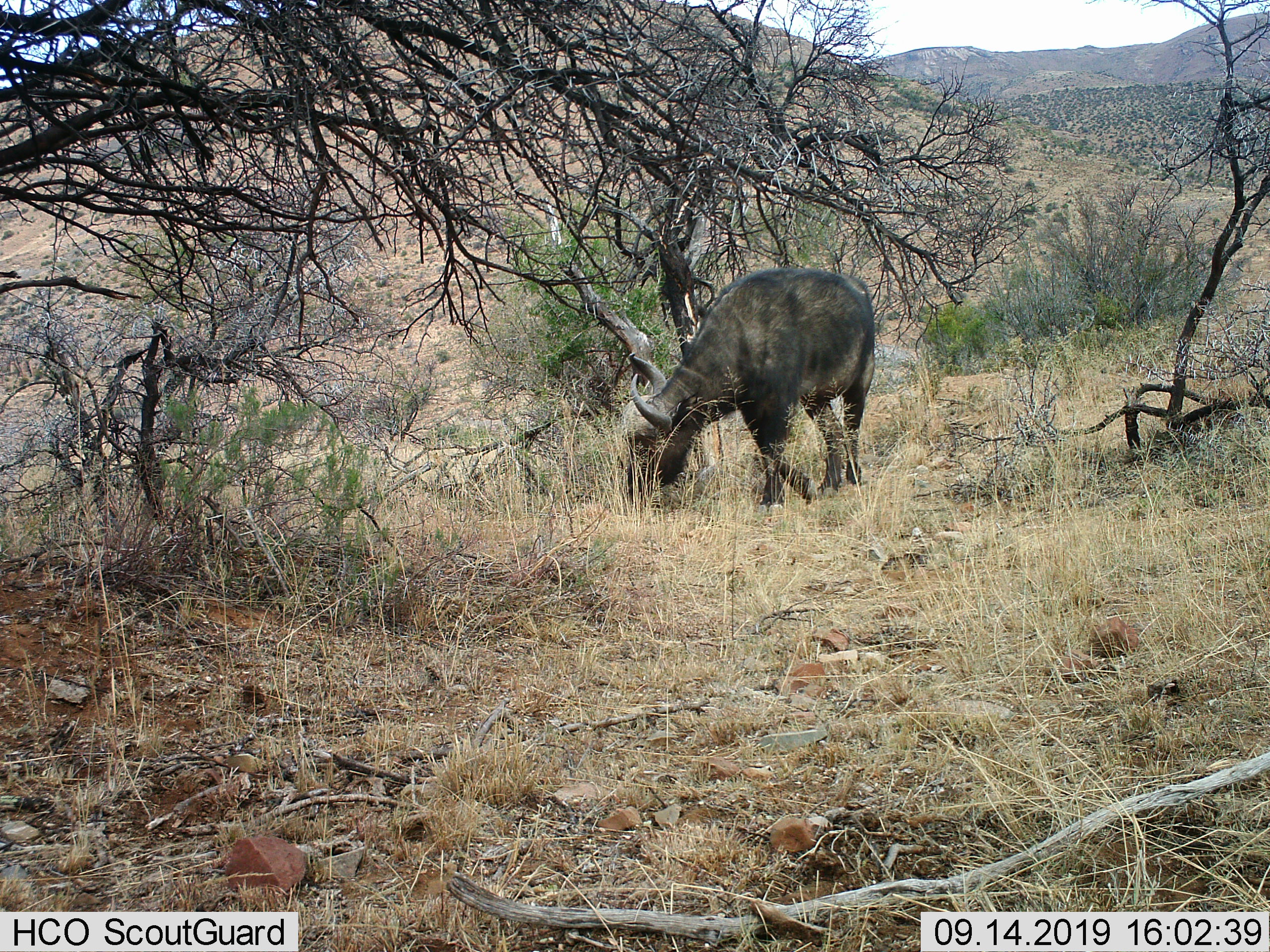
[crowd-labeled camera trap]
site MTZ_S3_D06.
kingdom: Animalia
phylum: Chordata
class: Mammalia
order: Artiodactyla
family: Bovidae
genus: Syncerus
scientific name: Syncerus caffer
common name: african buffalo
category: buffalo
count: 1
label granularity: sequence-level